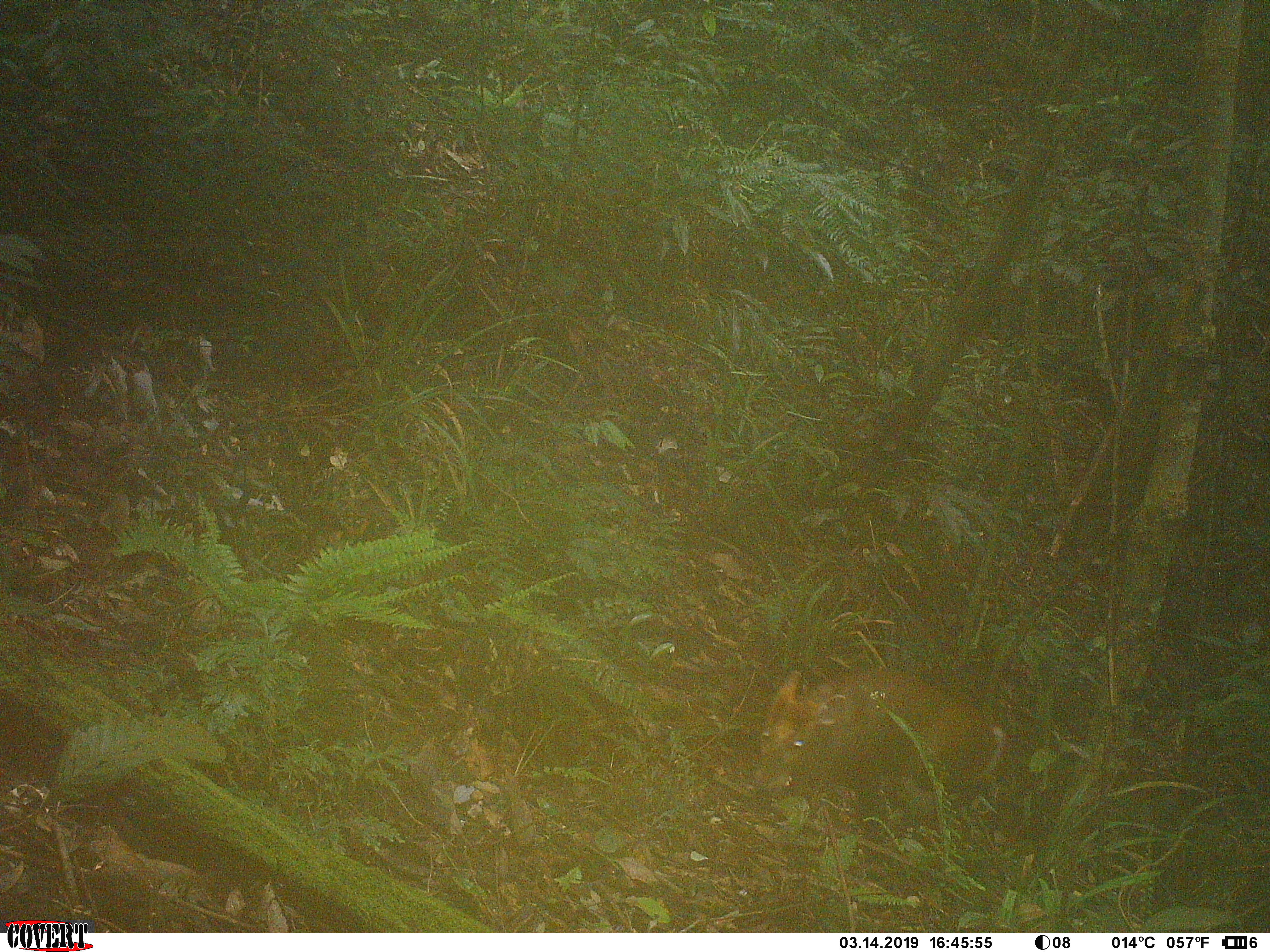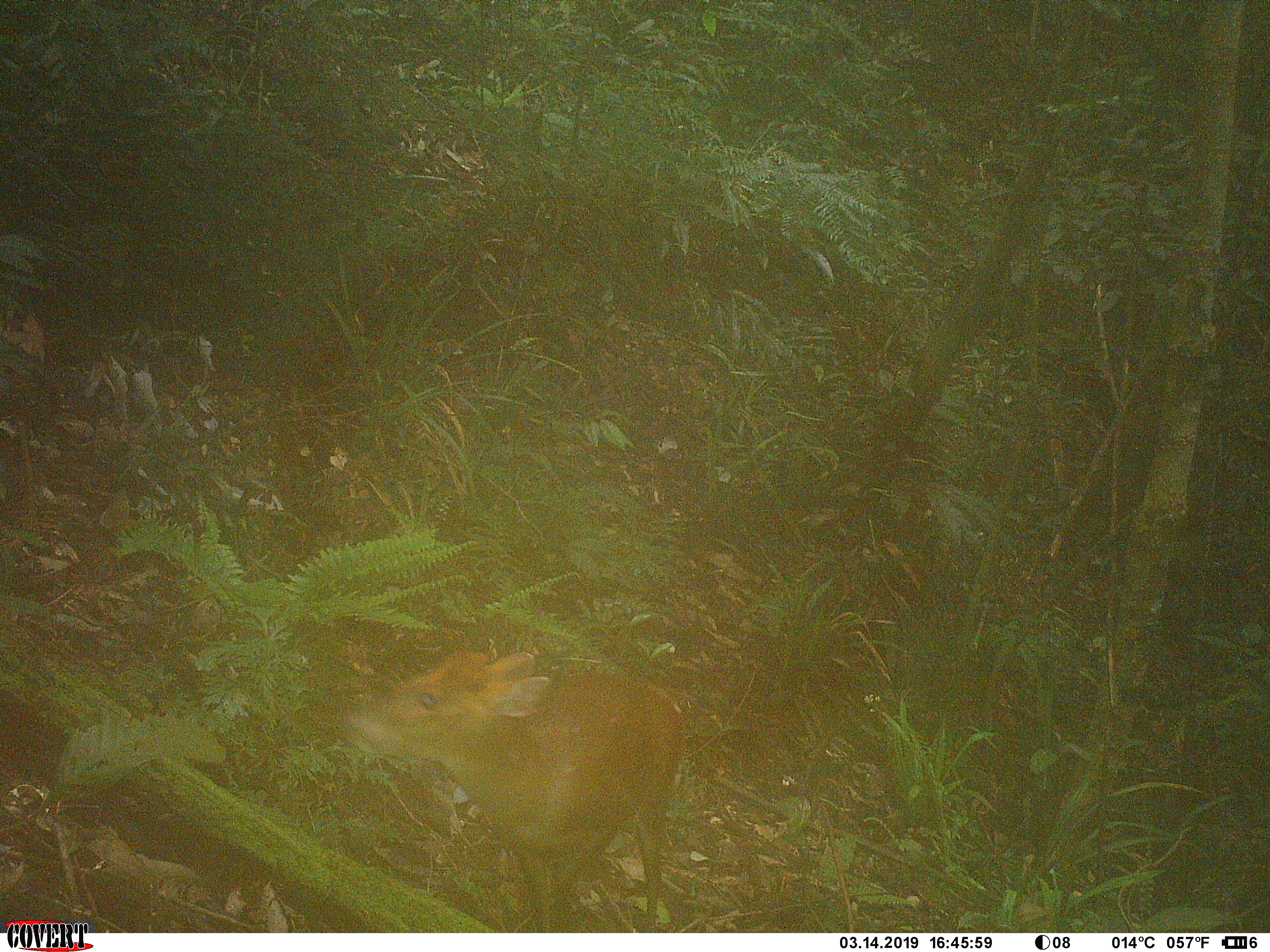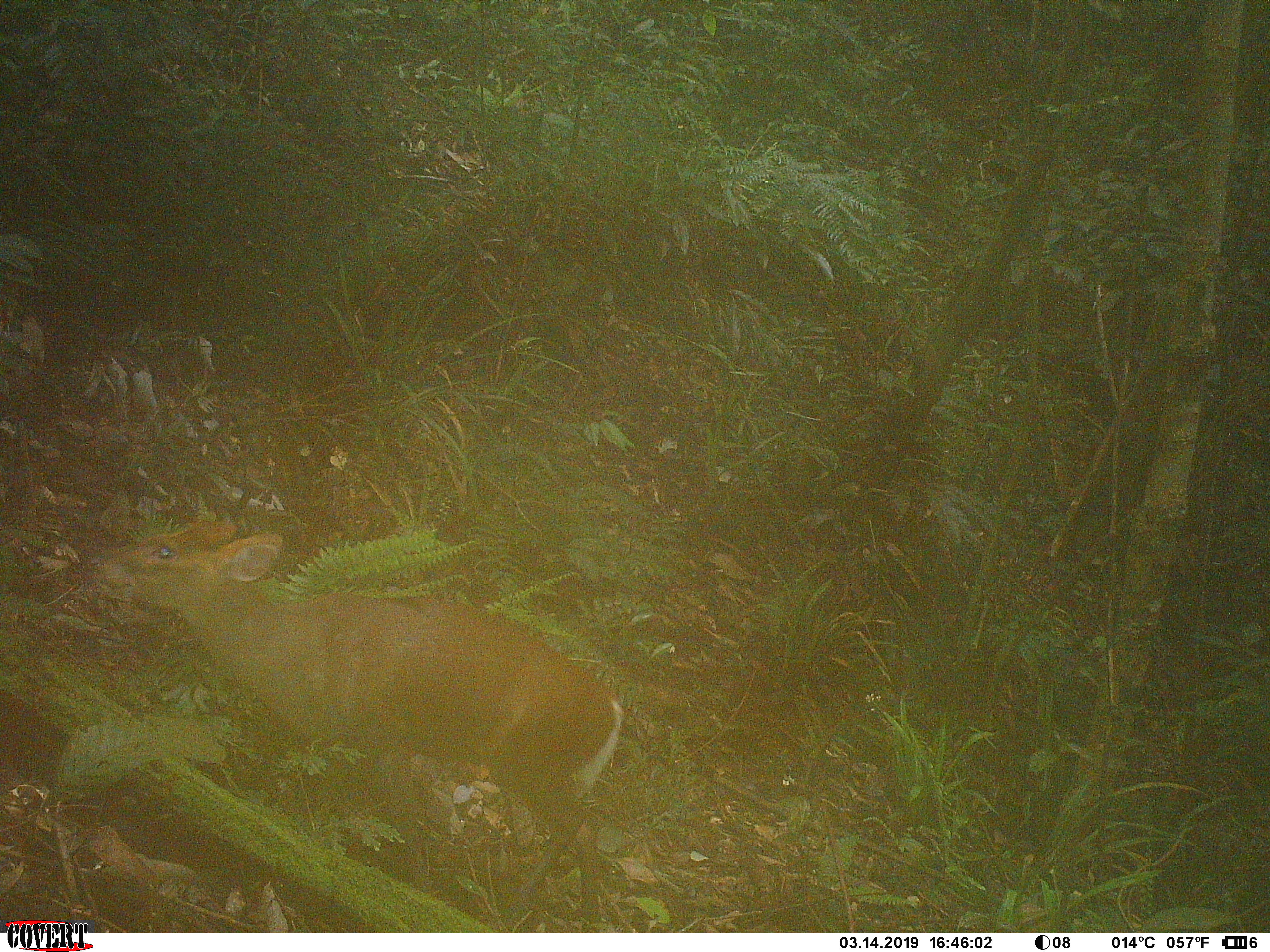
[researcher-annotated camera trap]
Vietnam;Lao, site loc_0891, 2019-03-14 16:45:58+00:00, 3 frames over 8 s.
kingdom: Animalia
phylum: Chordata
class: Mammalia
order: Artiodactyla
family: Cervidae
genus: Muntiacus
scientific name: Muntiacus rooseveltorum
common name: roosevelt's muntjac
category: roosevelts muntjac group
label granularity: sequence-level